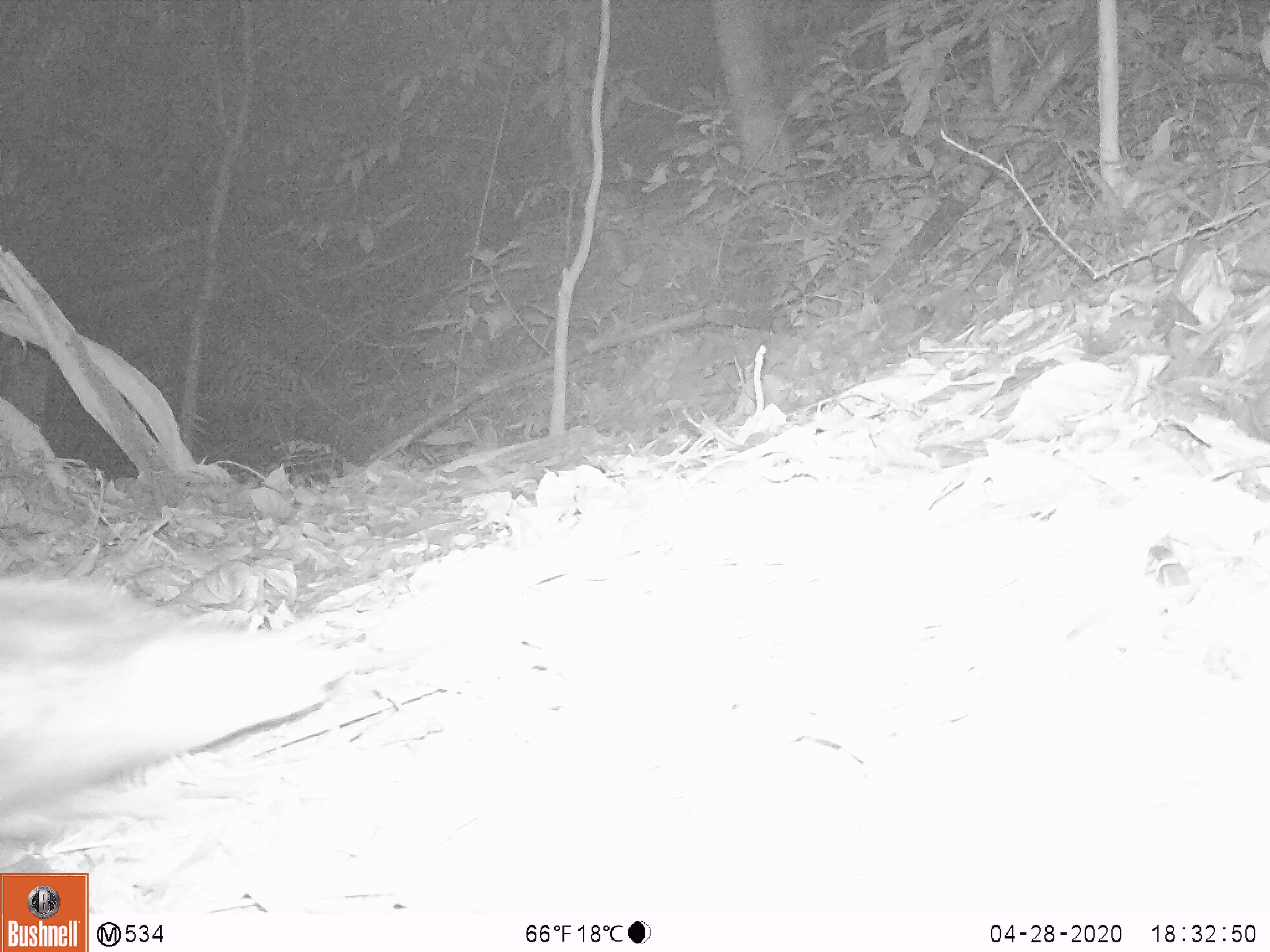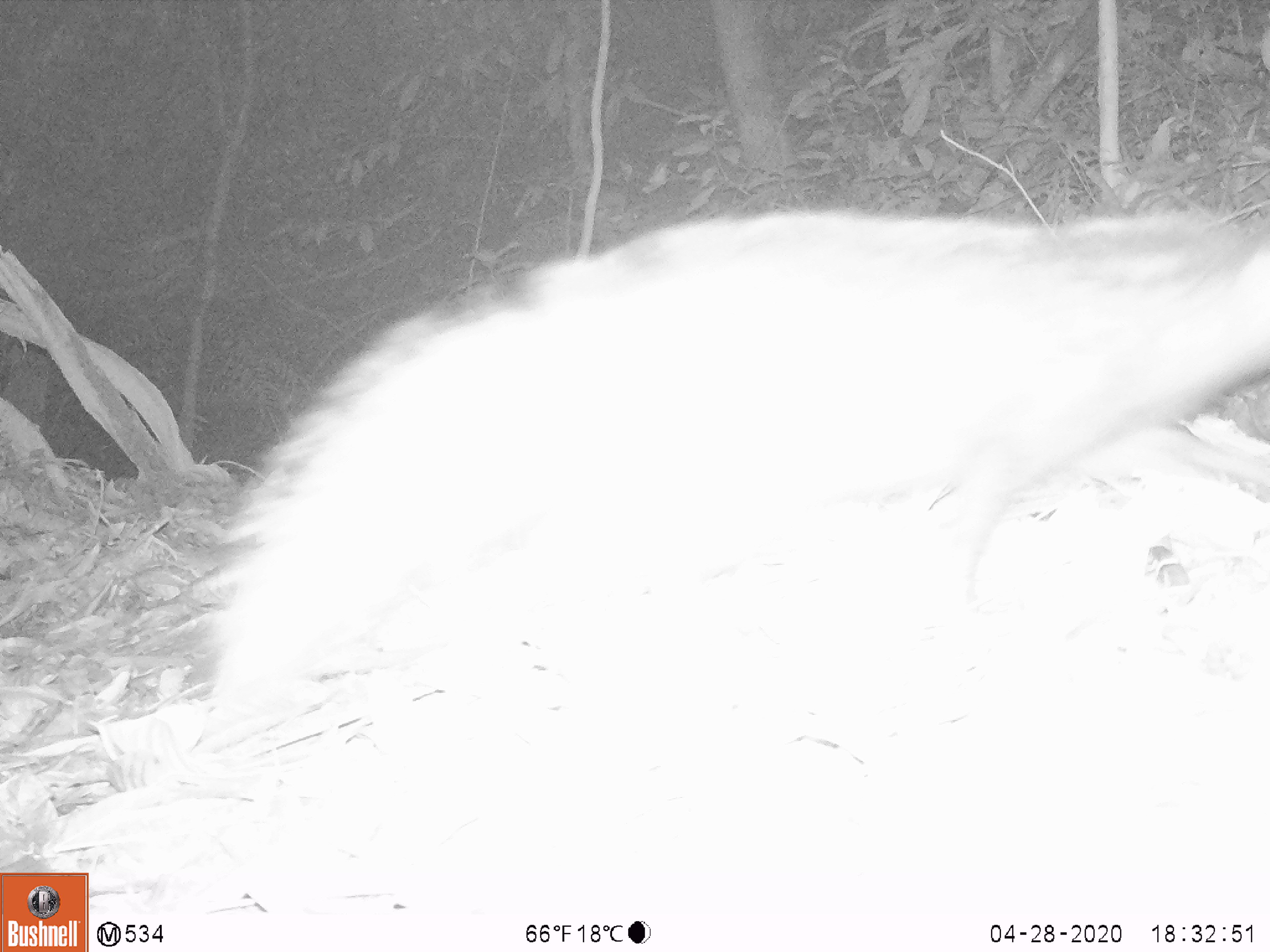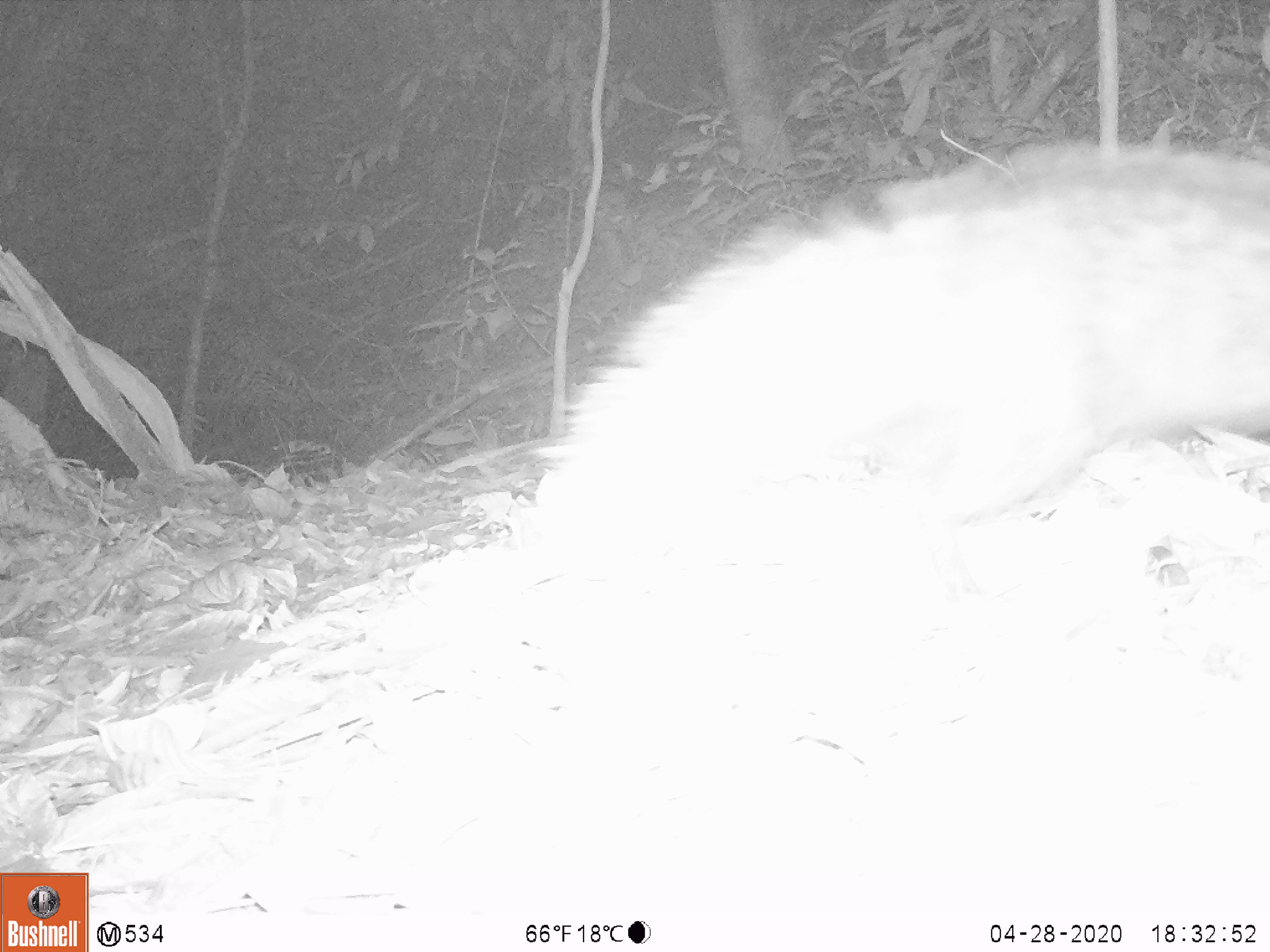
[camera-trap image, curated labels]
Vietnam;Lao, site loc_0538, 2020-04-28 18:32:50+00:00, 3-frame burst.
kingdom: Animalia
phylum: Chordata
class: Mammalia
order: Carnivora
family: Herpestidae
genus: Urva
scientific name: Urva urva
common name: crab-eating mongoose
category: crab eating mongoose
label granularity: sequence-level